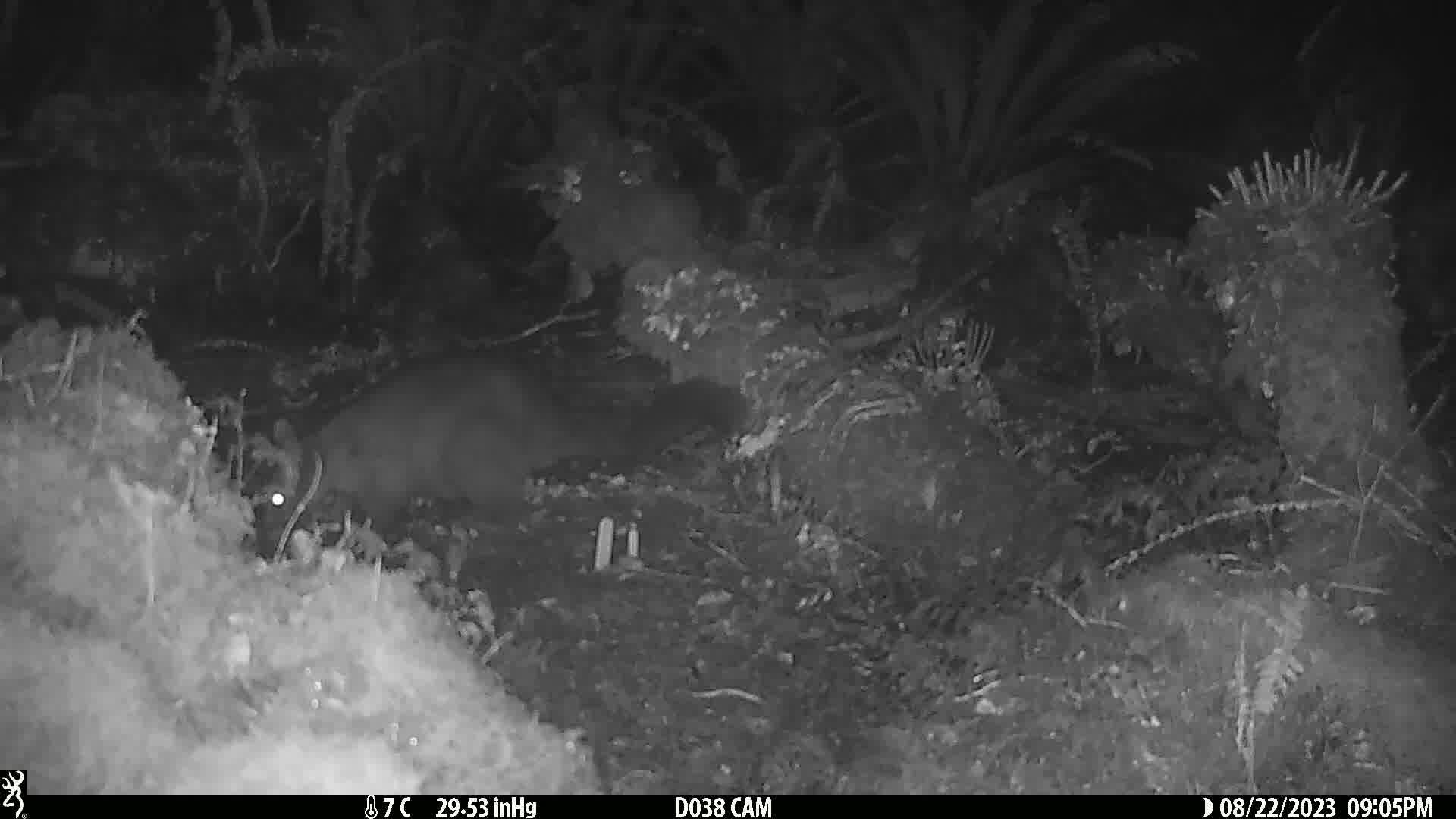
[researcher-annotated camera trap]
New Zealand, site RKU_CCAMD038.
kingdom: Animalia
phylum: Chordata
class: Mammalia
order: Diprotodontia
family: Phalangeridae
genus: Trichosurus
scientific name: Trichosurus vulpecula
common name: common brushtail possum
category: possum